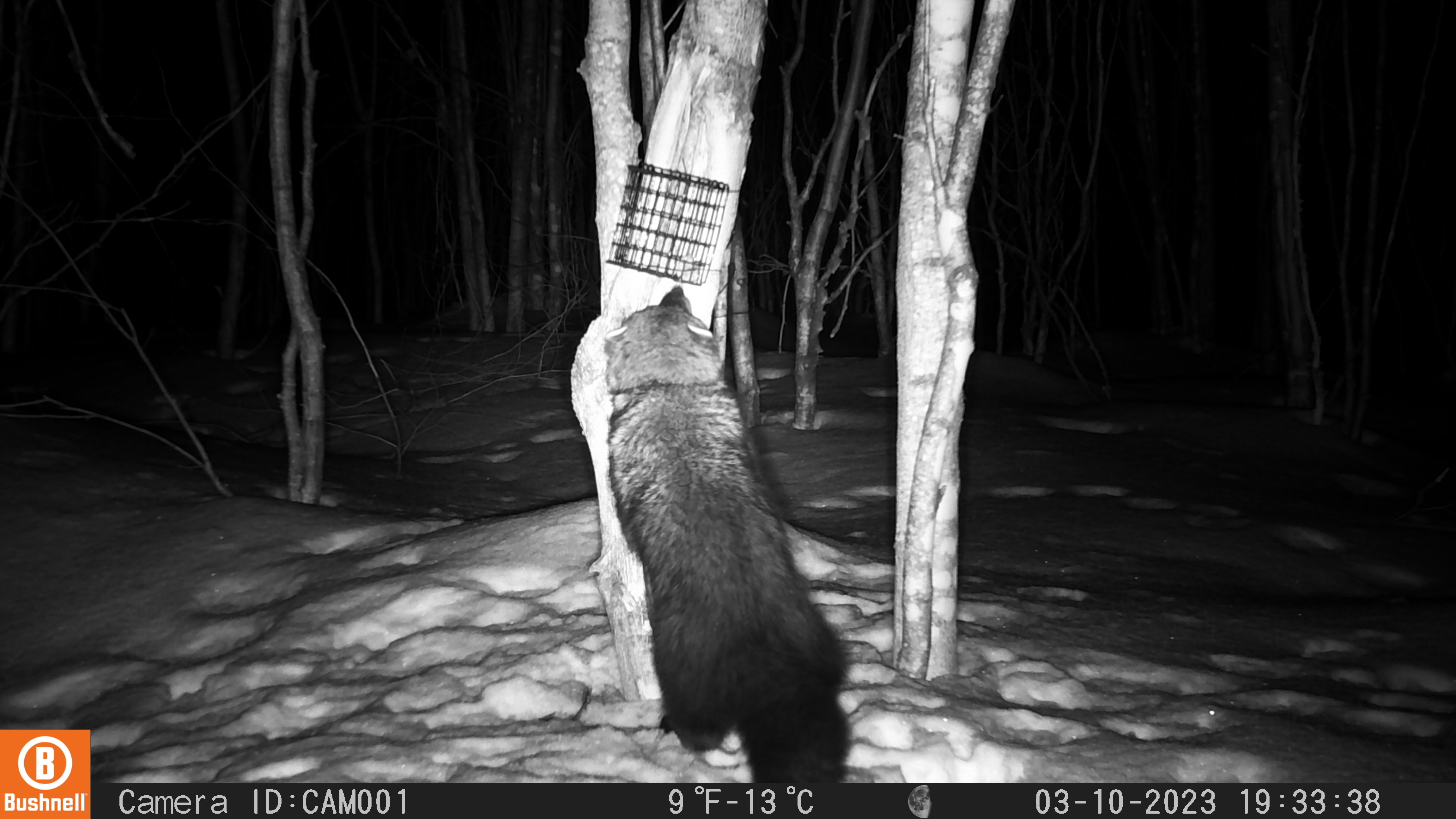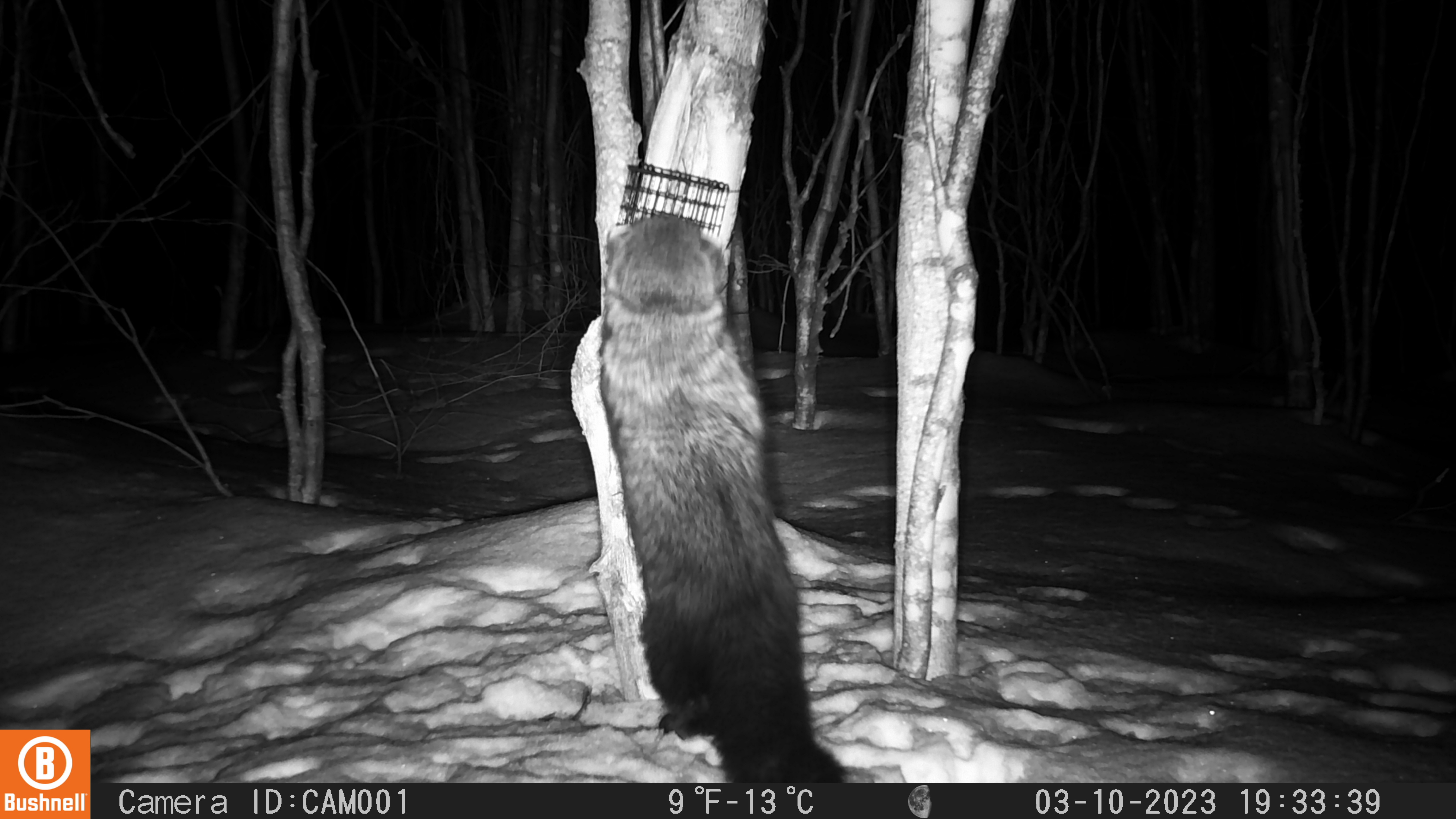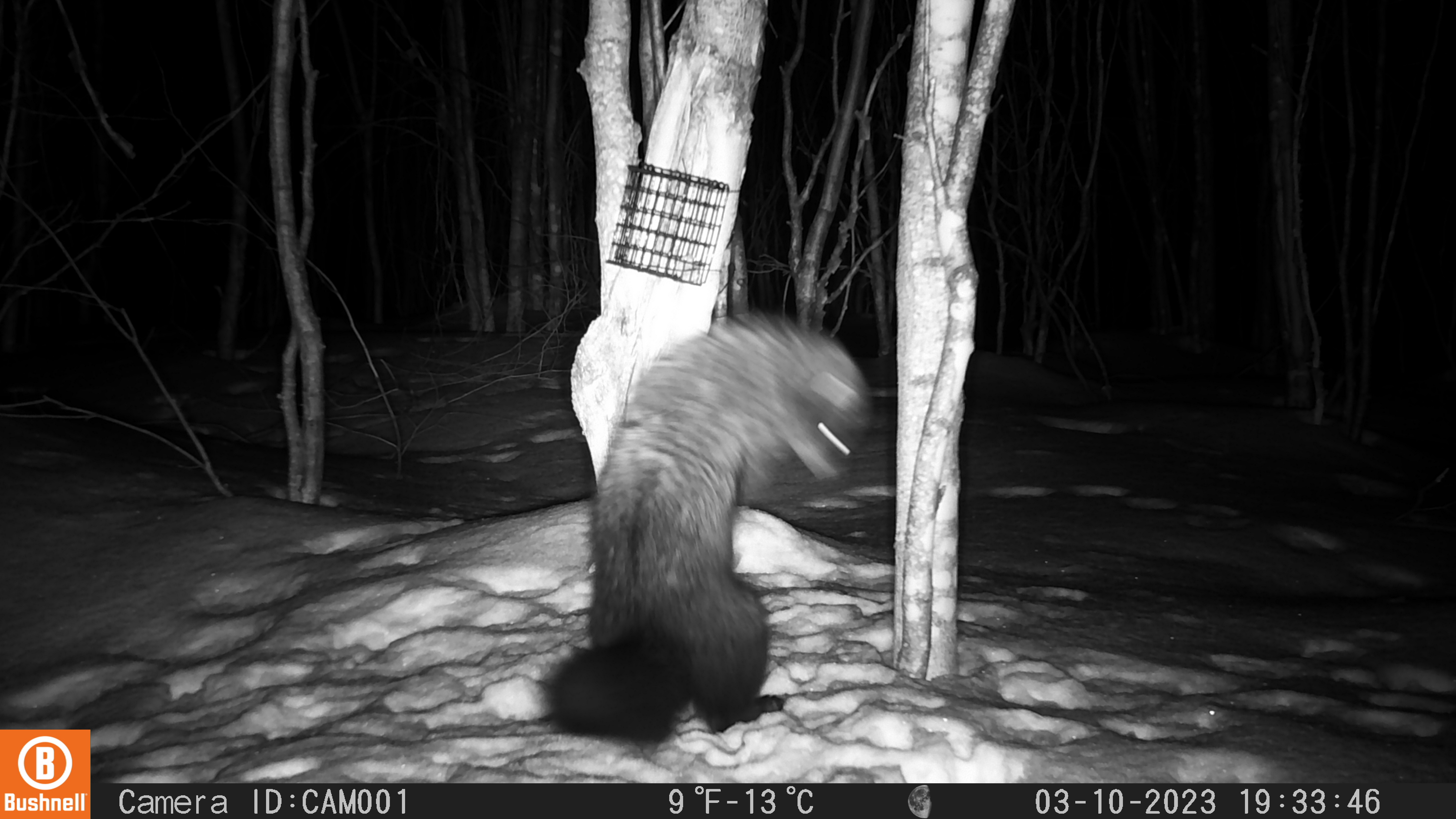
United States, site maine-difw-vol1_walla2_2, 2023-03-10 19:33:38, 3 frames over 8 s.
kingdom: Animalia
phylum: Chordata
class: Mammalia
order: Carnivora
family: Mustelidae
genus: Pekania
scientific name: Pekania pennanti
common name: fisher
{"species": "fisher (Pekania pennanti)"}